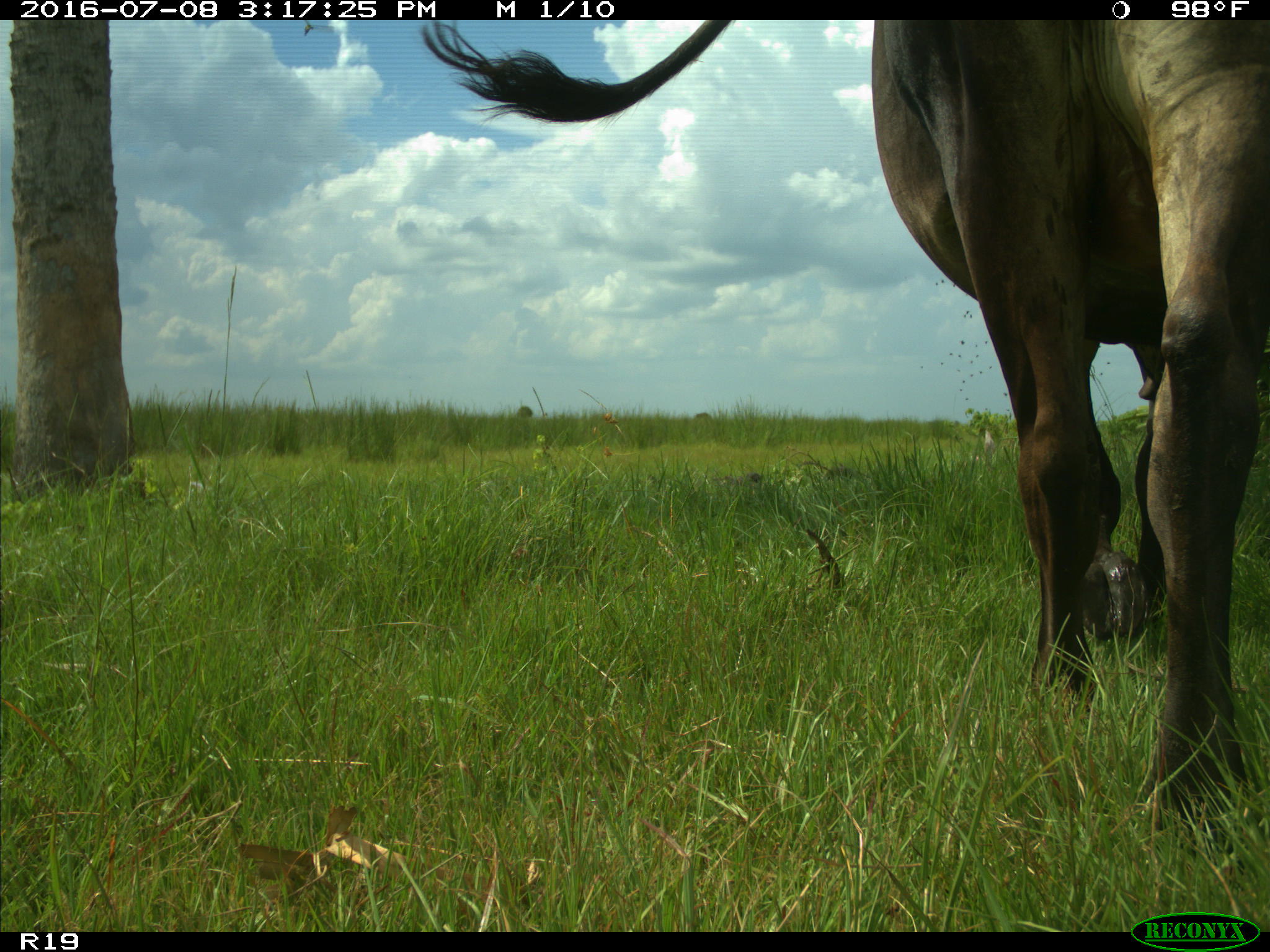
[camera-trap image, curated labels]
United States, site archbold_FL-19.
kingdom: Animalia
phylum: Chordata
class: Mammalia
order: Artiodactyla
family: Bovidae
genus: Bos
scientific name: Bos taurus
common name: domestic cow